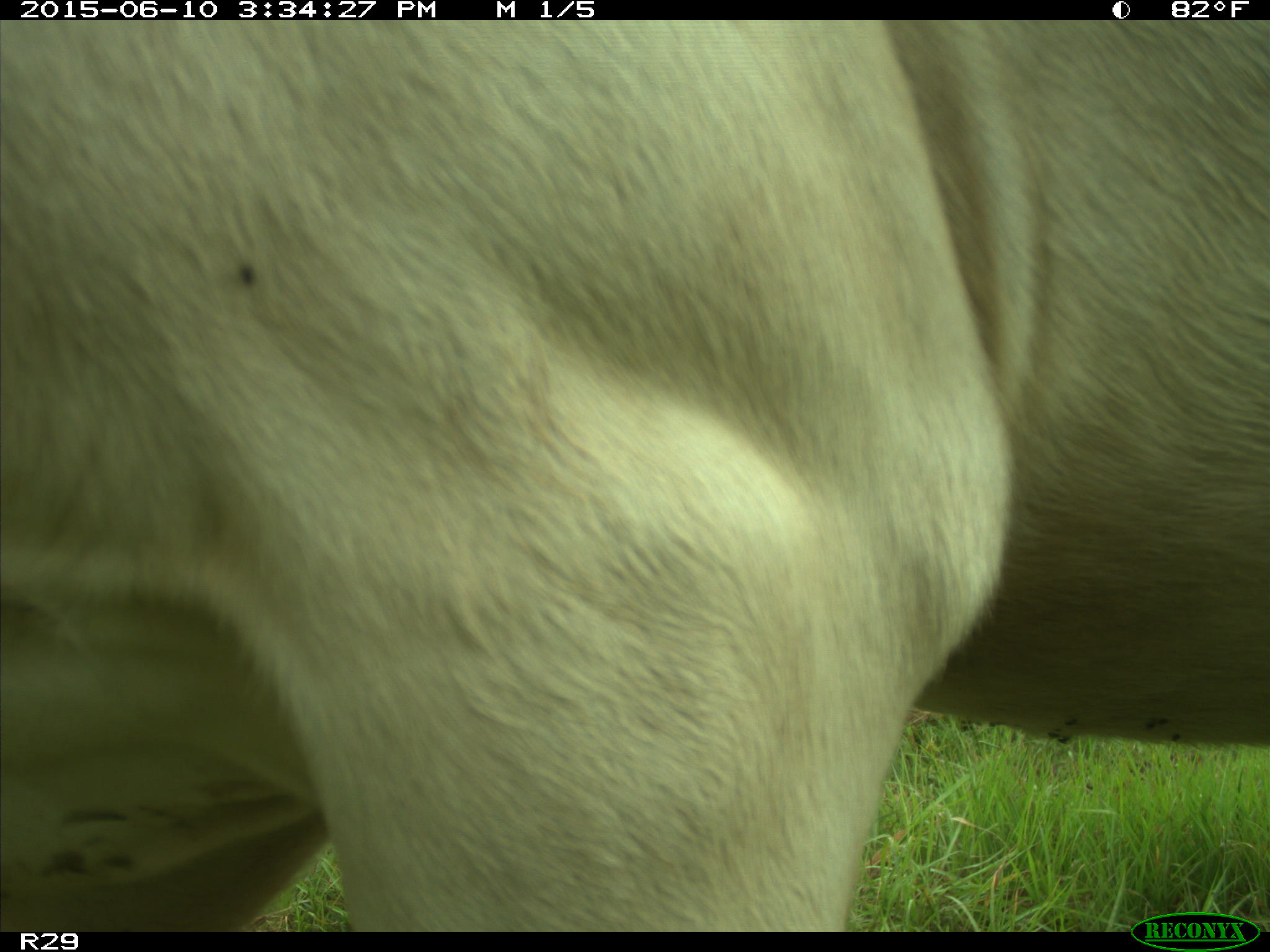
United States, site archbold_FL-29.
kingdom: Animalia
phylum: Chordata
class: Mammalia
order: Artiodactyla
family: Bovidae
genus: Bos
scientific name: Bos taurus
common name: domestic cow